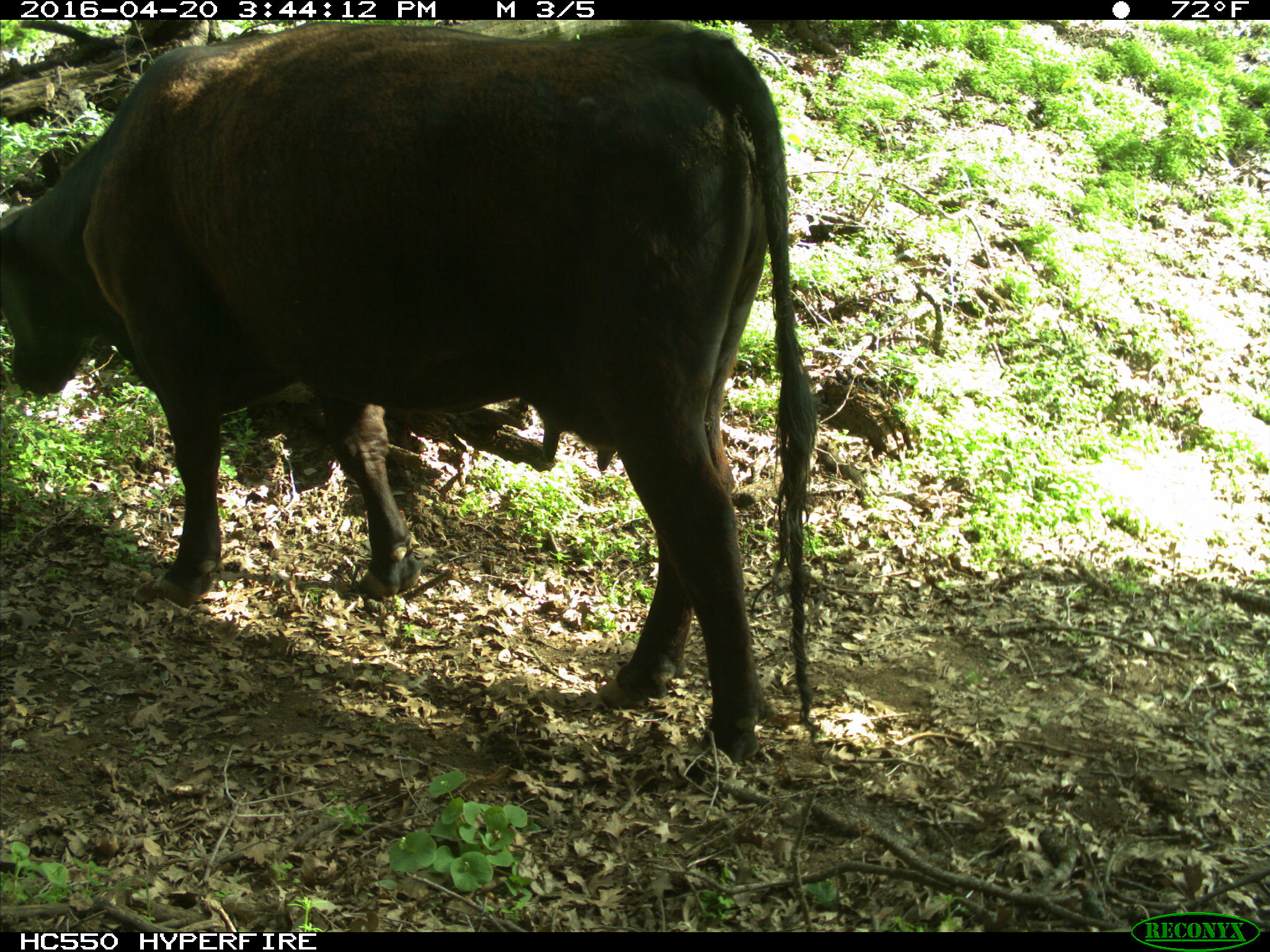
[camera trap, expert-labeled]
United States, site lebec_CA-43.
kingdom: Animalia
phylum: Chordata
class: Mammalia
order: Artiodactyla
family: Bovidae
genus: Bos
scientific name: Bos taurus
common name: domestic cow